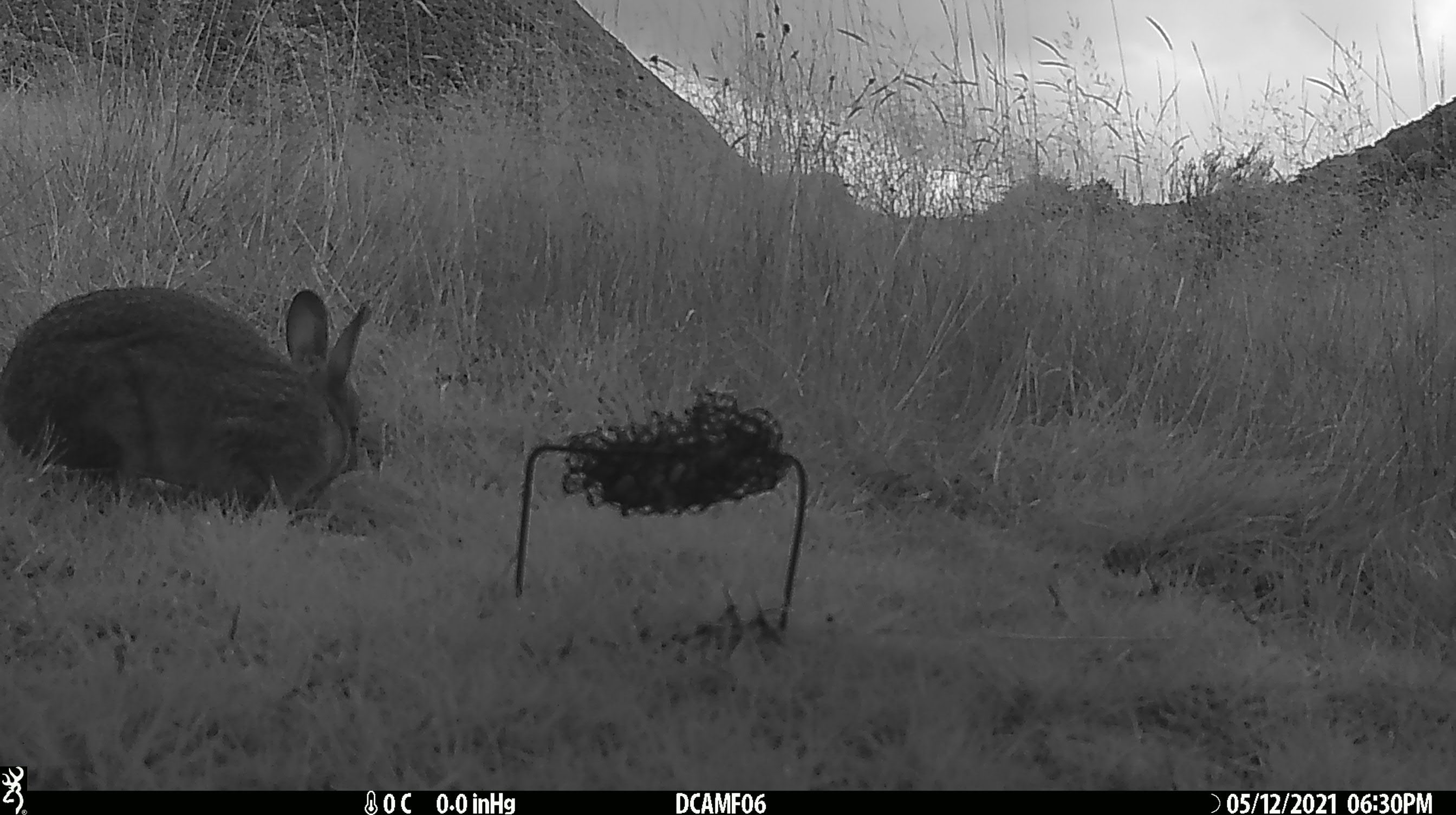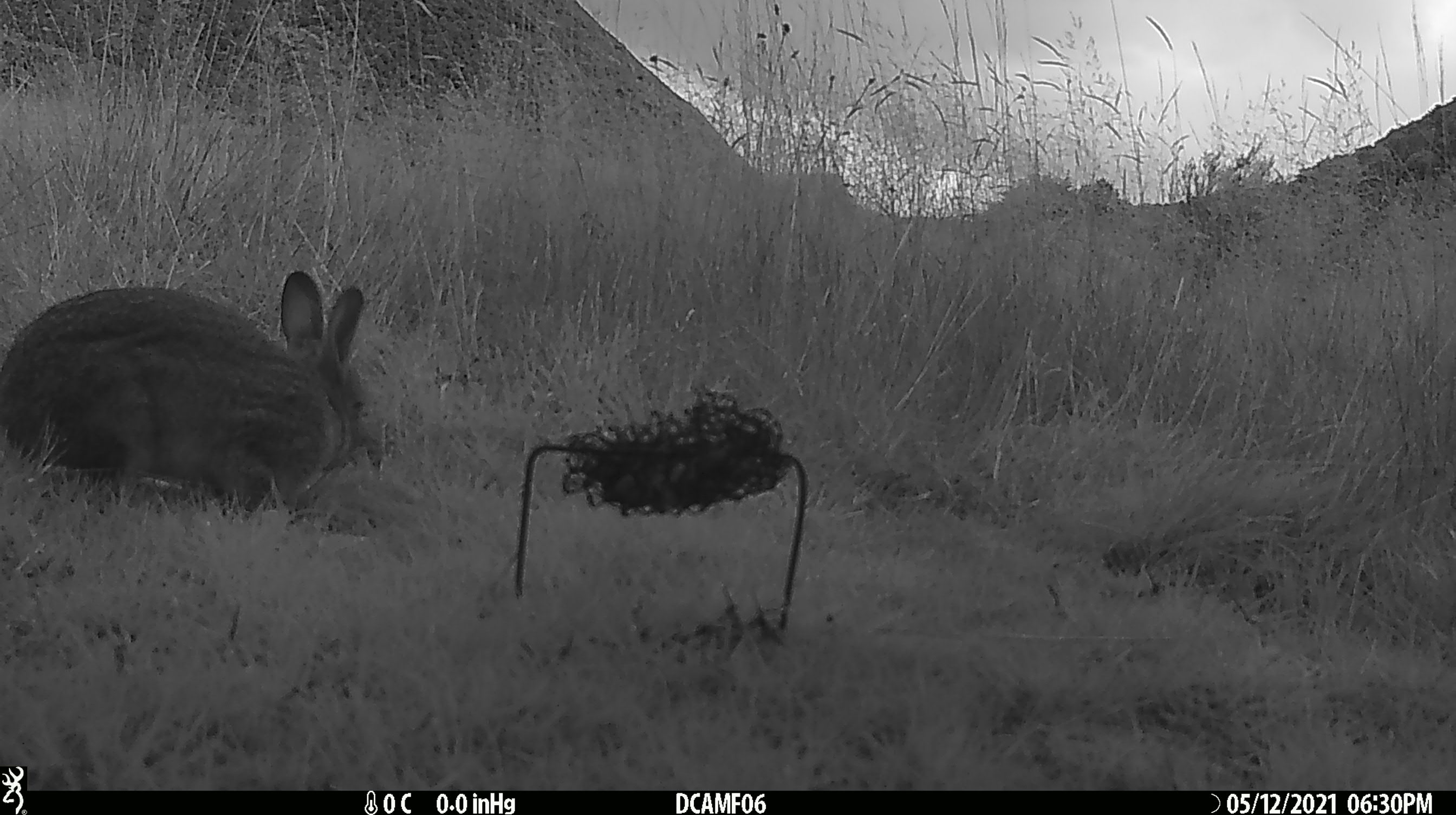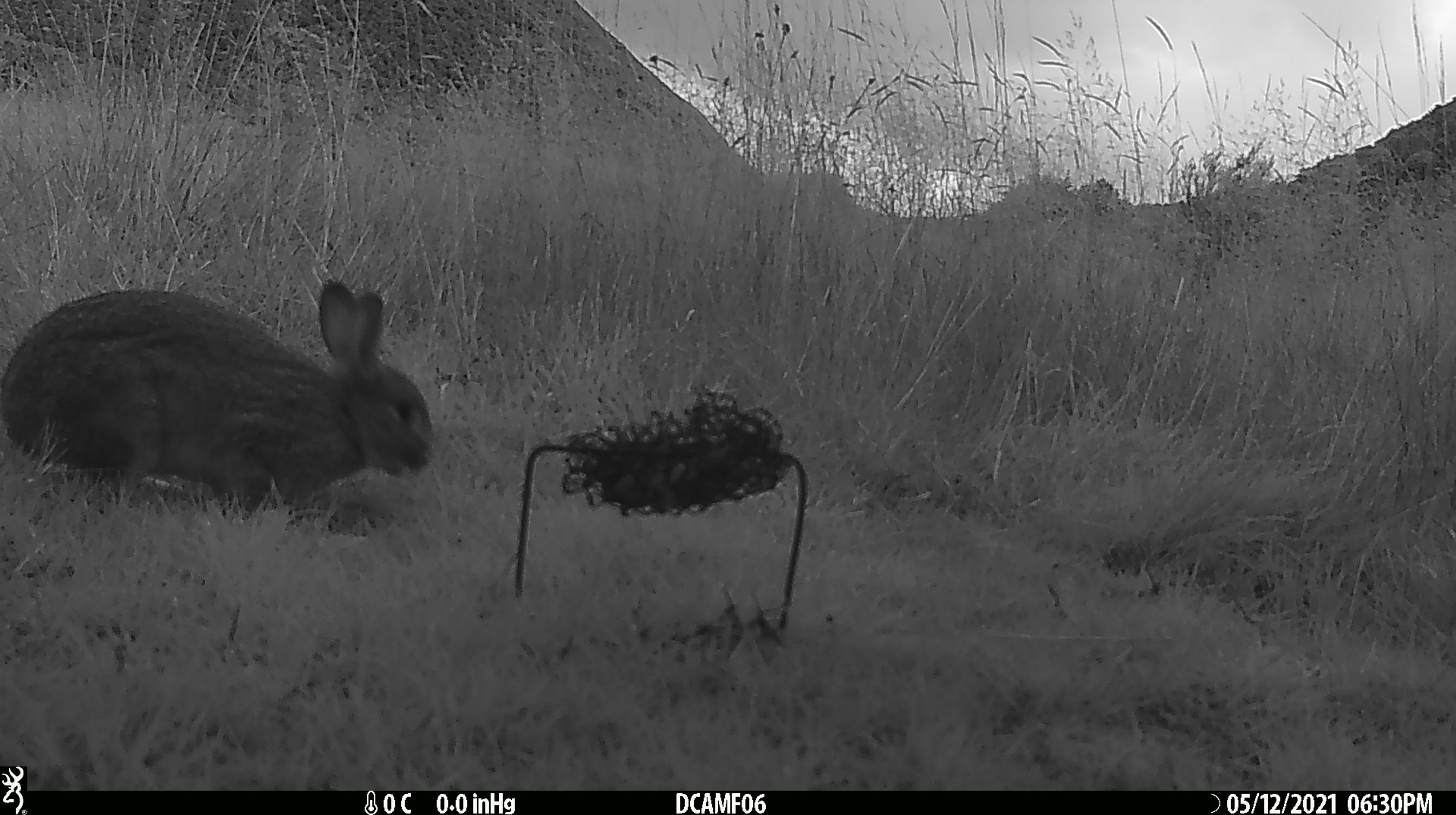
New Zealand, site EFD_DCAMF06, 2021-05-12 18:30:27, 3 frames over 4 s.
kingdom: Animalia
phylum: Chordata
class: Mammalia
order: Lagomorpha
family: Leporidae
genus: Oryctolagus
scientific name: Oryctolagus cuniculus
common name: european rabbit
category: rabbit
Rabbit (european rabbit) (Oryctolagus cuniculus).